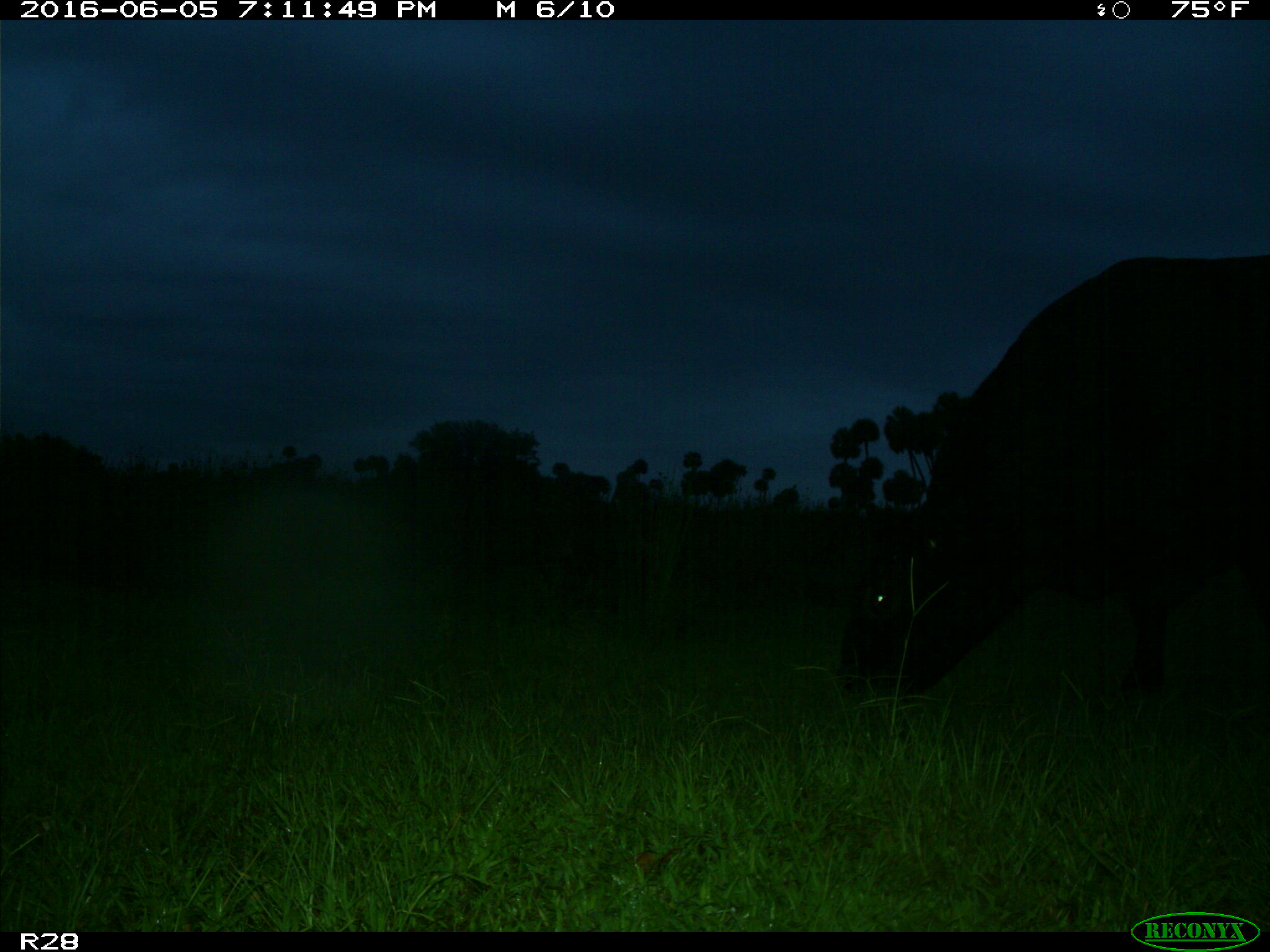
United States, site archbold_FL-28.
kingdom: Animalia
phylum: Chordata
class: Mammalia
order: Artiodactyla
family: Bovidae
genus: Bos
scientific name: Bos taurus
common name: domestic cow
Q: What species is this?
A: Bos taurus (domestic cow).